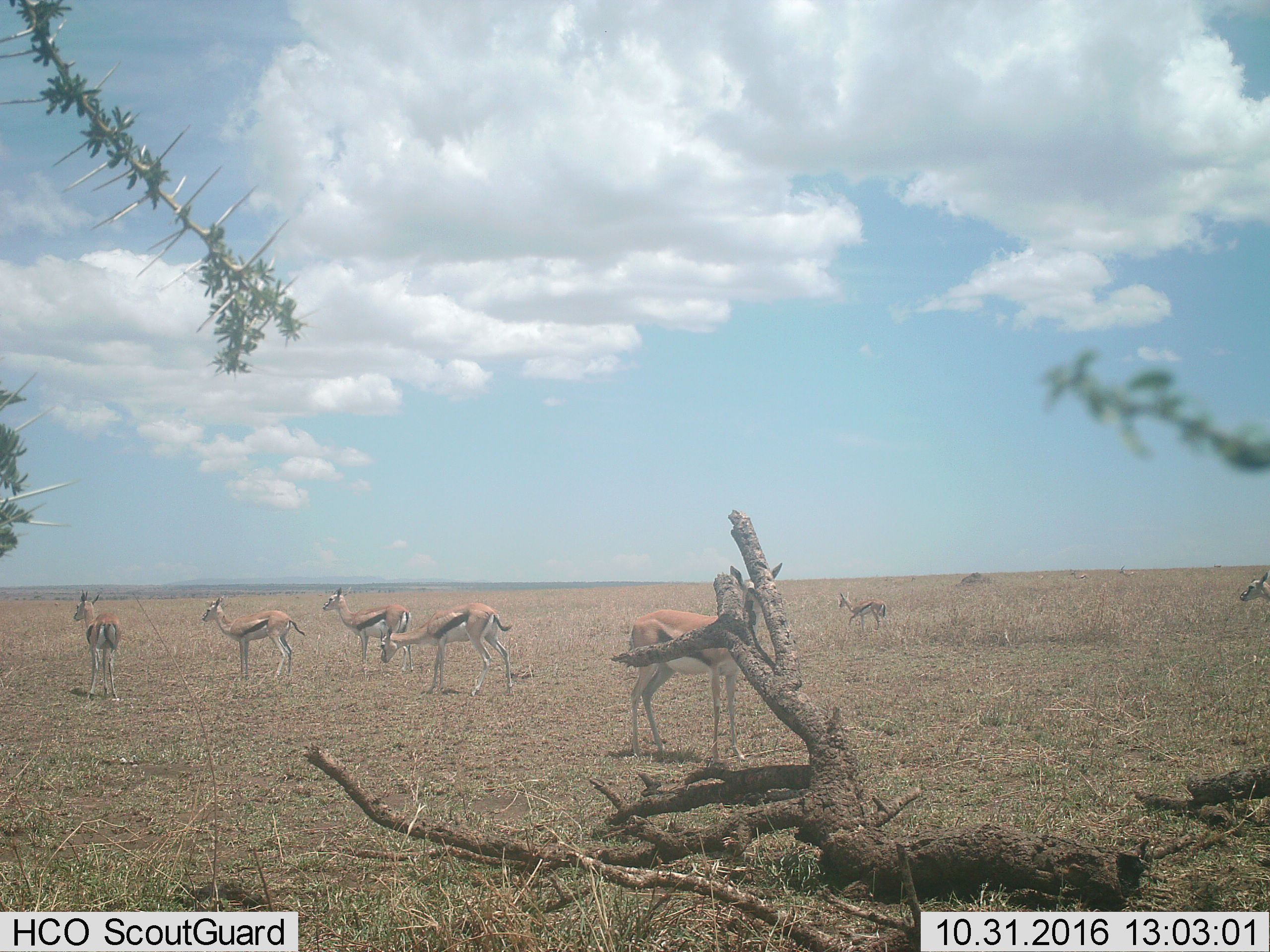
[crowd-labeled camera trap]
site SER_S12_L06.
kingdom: Animalia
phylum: Chordata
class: Mammalia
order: Artiodactyla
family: Bovidae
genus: Eudorcas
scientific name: Eudorcas thomsonii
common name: thomson's gazelle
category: gazellethomsons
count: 9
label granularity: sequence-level